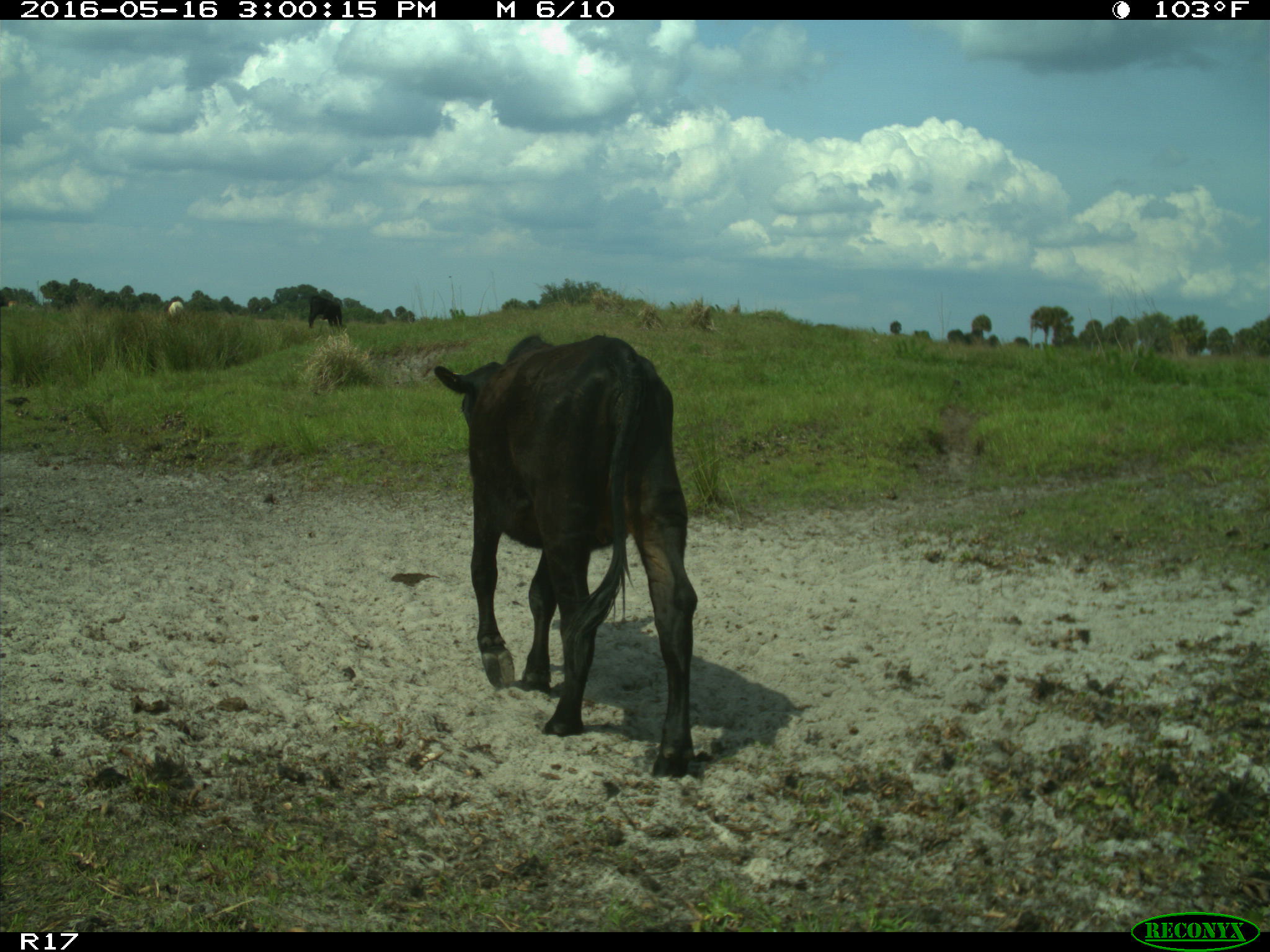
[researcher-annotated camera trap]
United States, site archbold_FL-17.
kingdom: Animalia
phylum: Chordata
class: Mammalia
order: Artiodactyla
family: Bovidae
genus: Bos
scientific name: Bos taurus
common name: domestic cow